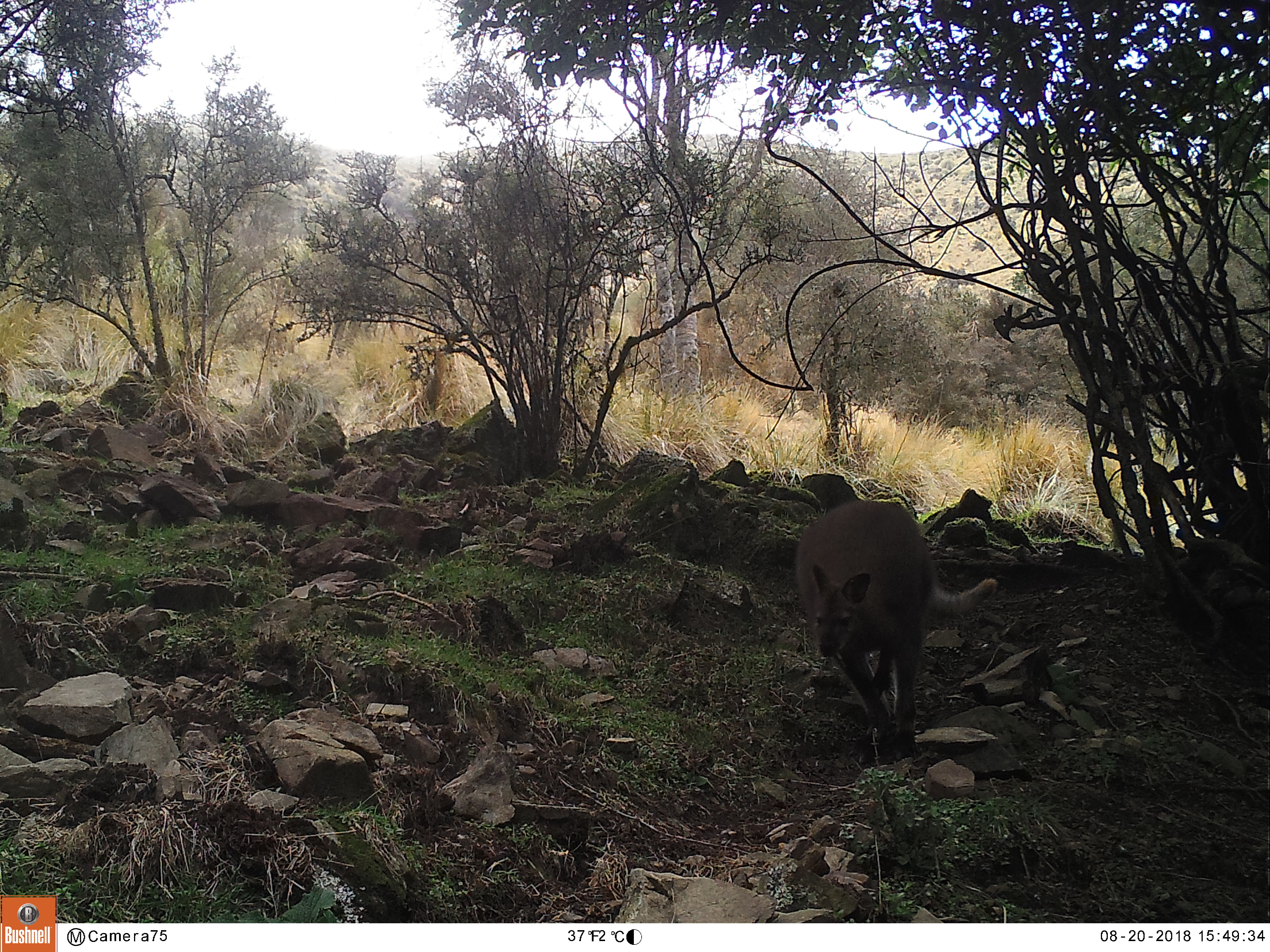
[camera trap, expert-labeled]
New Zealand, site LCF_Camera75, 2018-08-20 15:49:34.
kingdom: Animalia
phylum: Chordata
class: Mammalia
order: Diprotodontia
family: Macropodidae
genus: Notamacropus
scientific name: Notamacropus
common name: wallaby